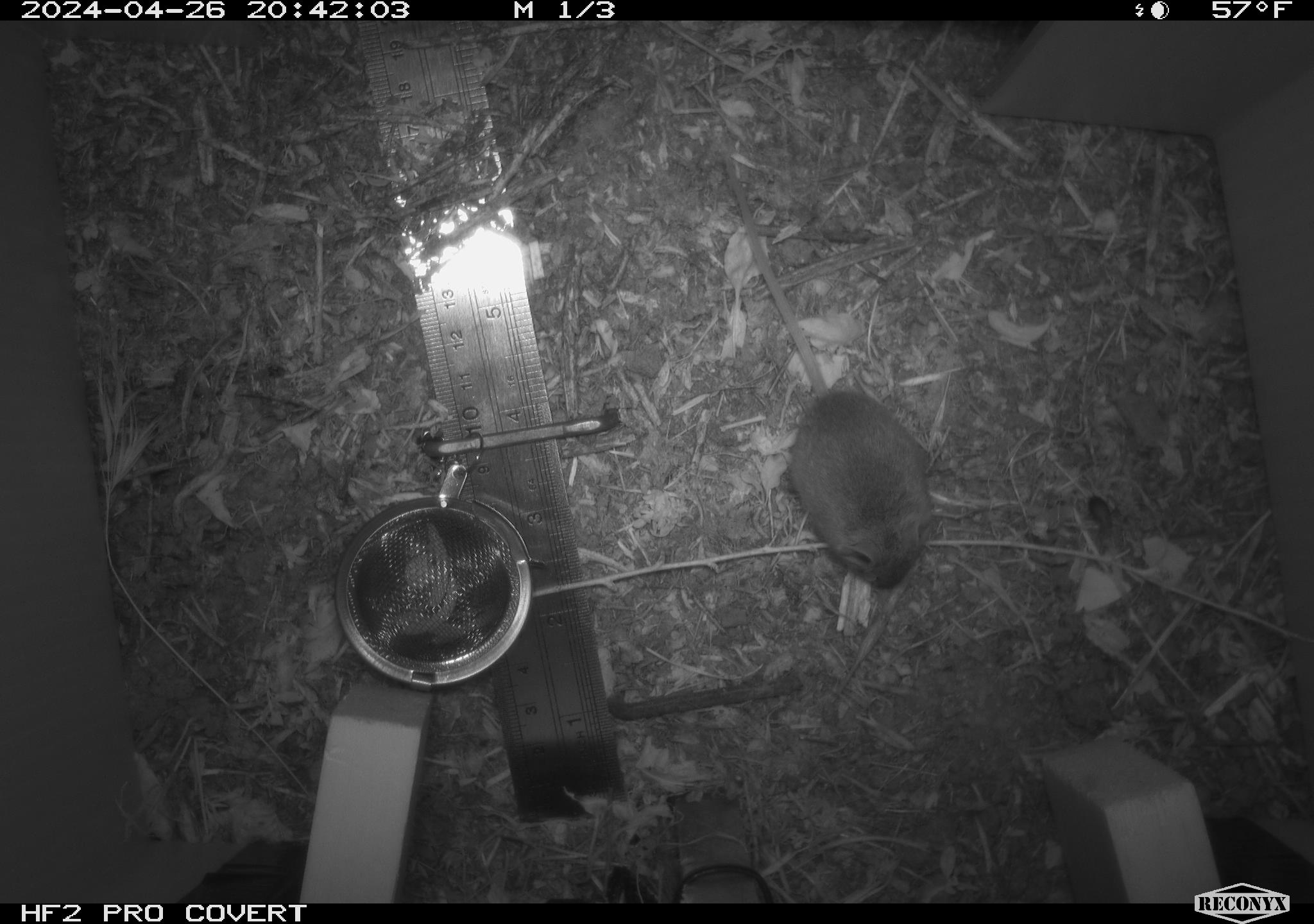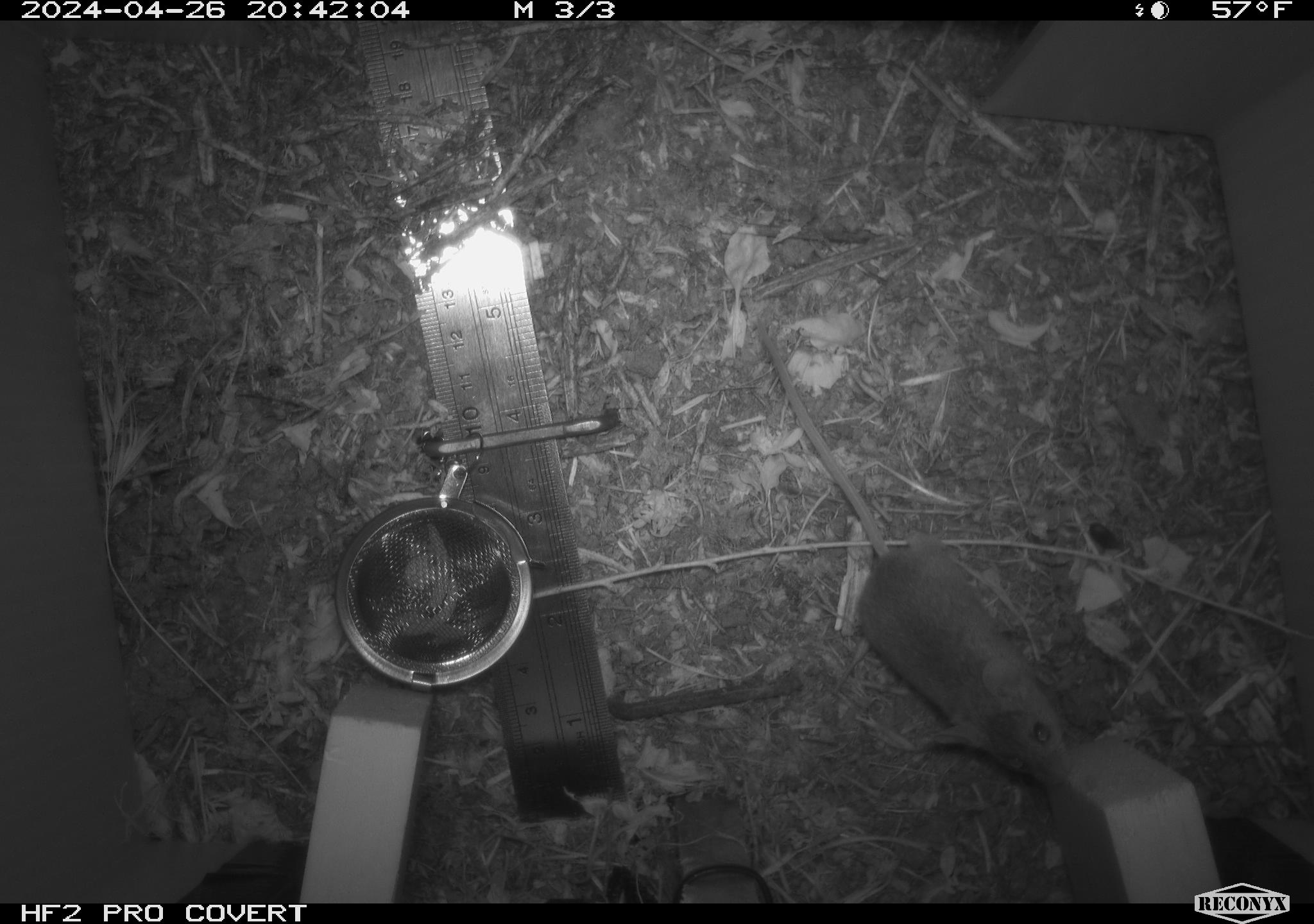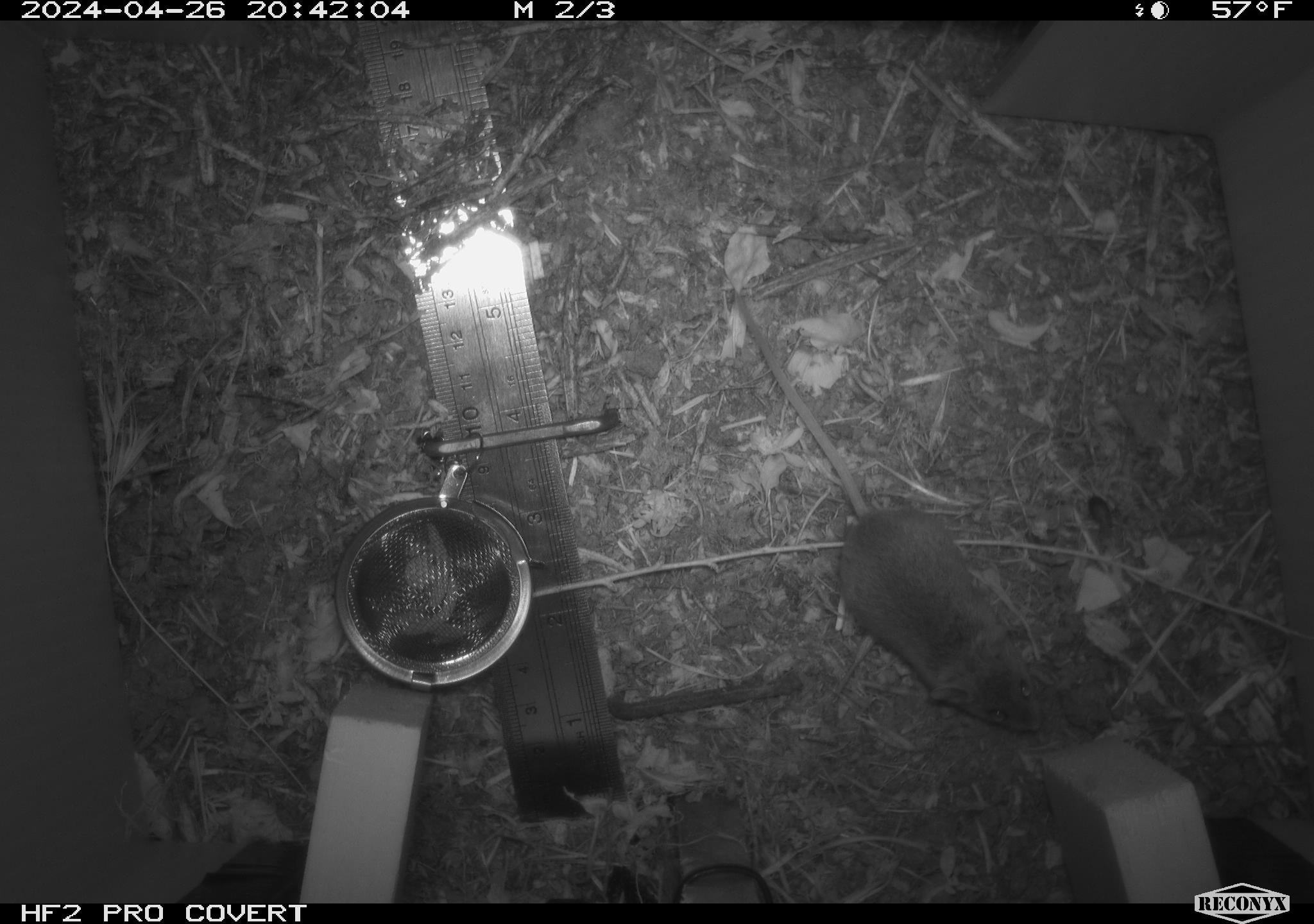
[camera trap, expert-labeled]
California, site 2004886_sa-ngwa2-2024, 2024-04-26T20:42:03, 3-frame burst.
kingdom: Animalia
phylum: Chordata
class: Mammalia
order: Rodentia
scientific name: Rodentia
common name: mouse species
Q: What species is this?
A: Mouse species (Rodentia).